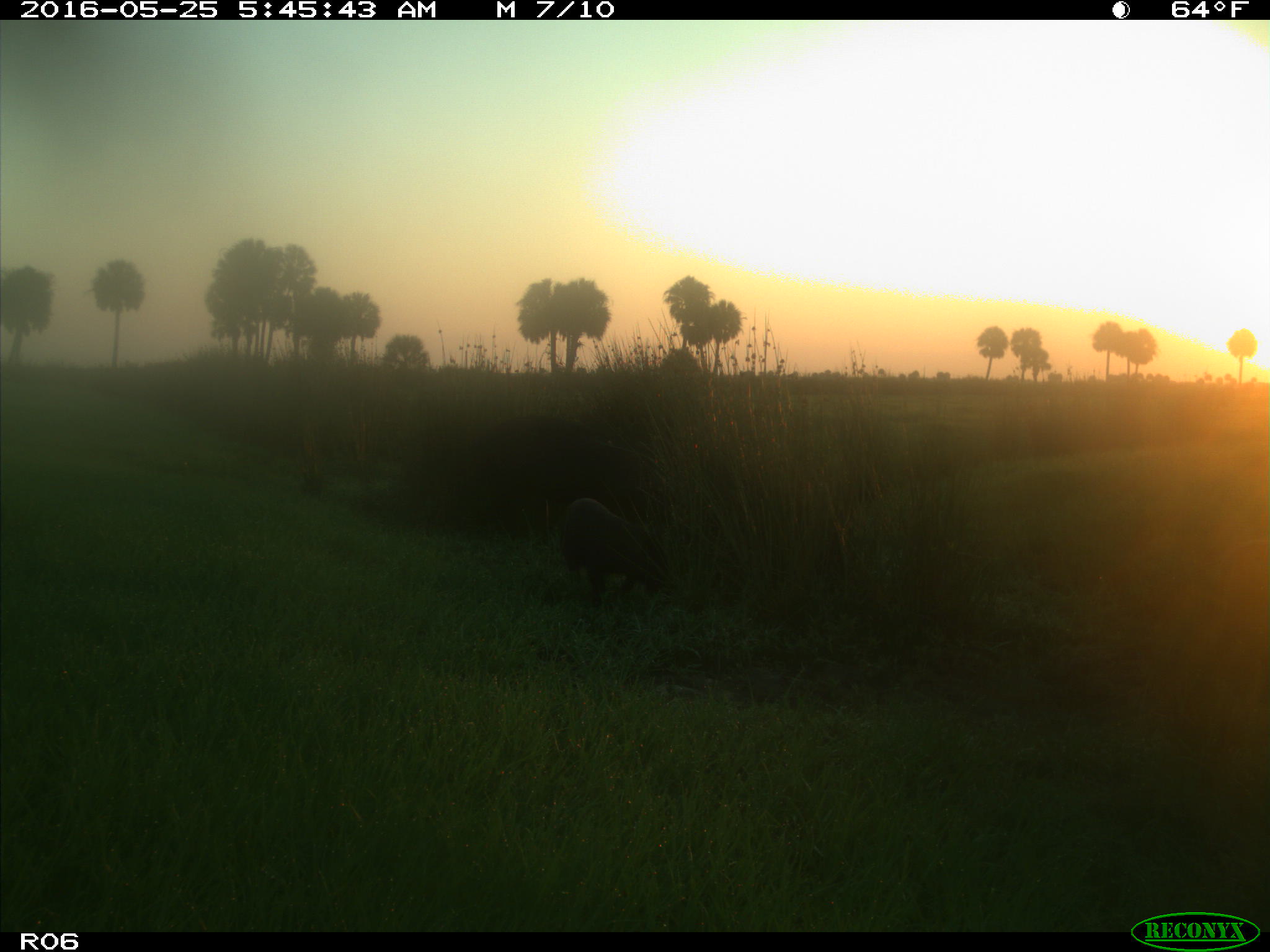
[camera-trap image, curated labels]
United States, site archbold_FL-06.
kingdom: Animalia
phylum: Chordata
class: Mammalia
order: Artiodactyla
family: Suidae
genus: Sus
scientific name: Sus scrofa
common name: wild boar